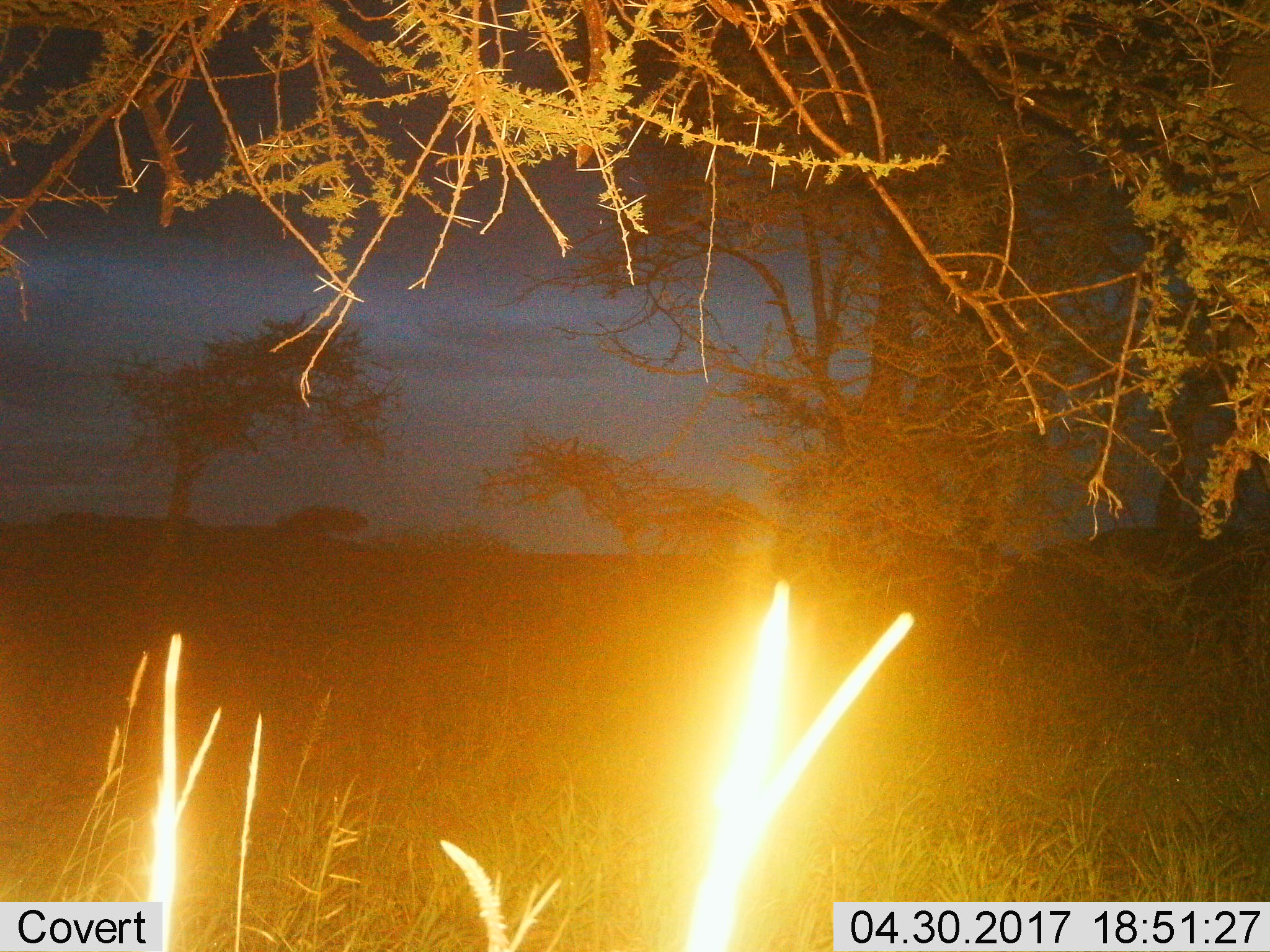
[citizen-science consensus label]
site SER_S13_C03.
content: unidentified animal